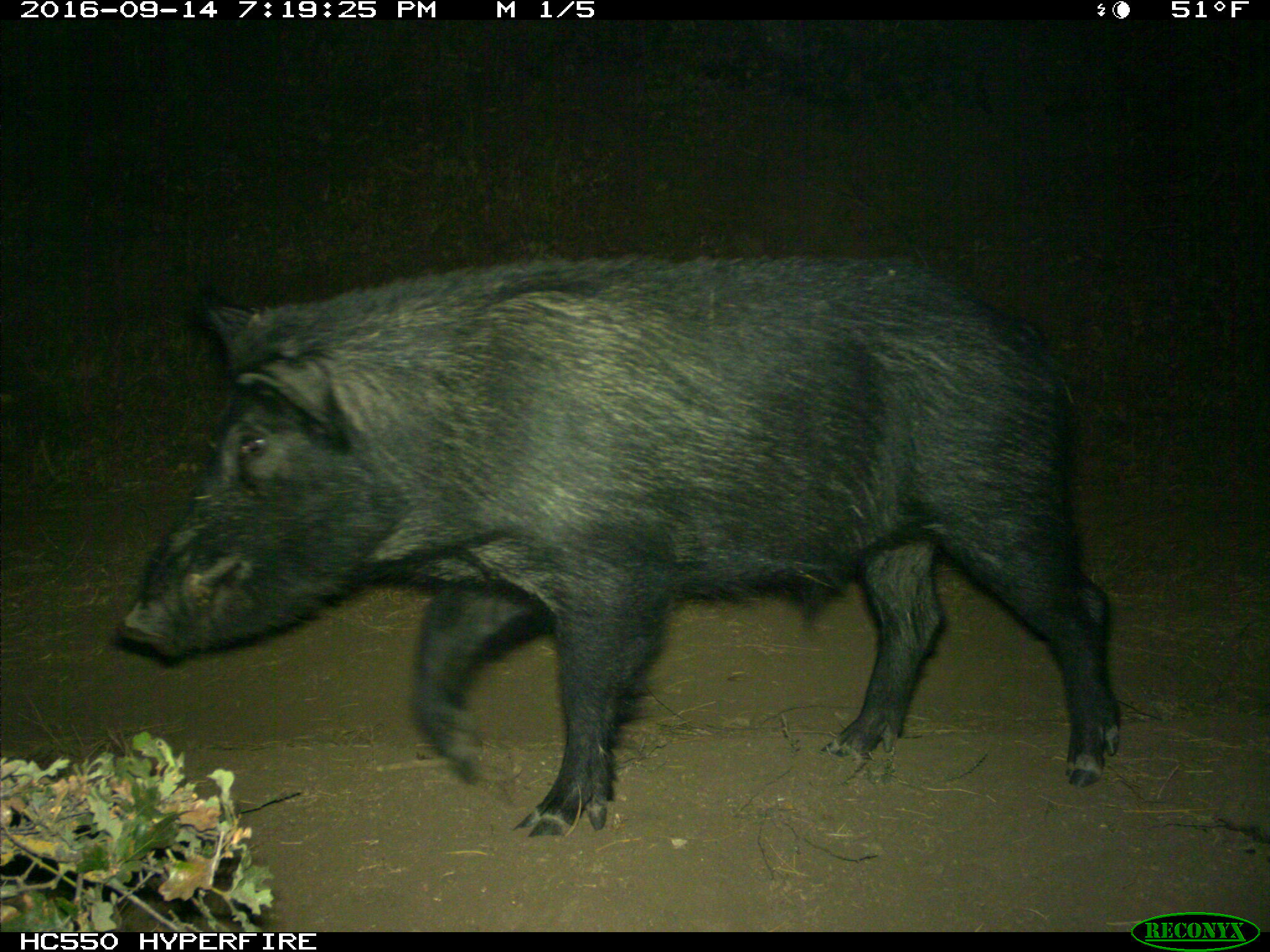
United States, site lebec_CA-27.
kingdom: Animalia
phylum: Chordata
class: Mammalia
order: Artiodactyla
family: Suidae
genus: Sus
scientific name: Sus scrofa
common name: wild boar